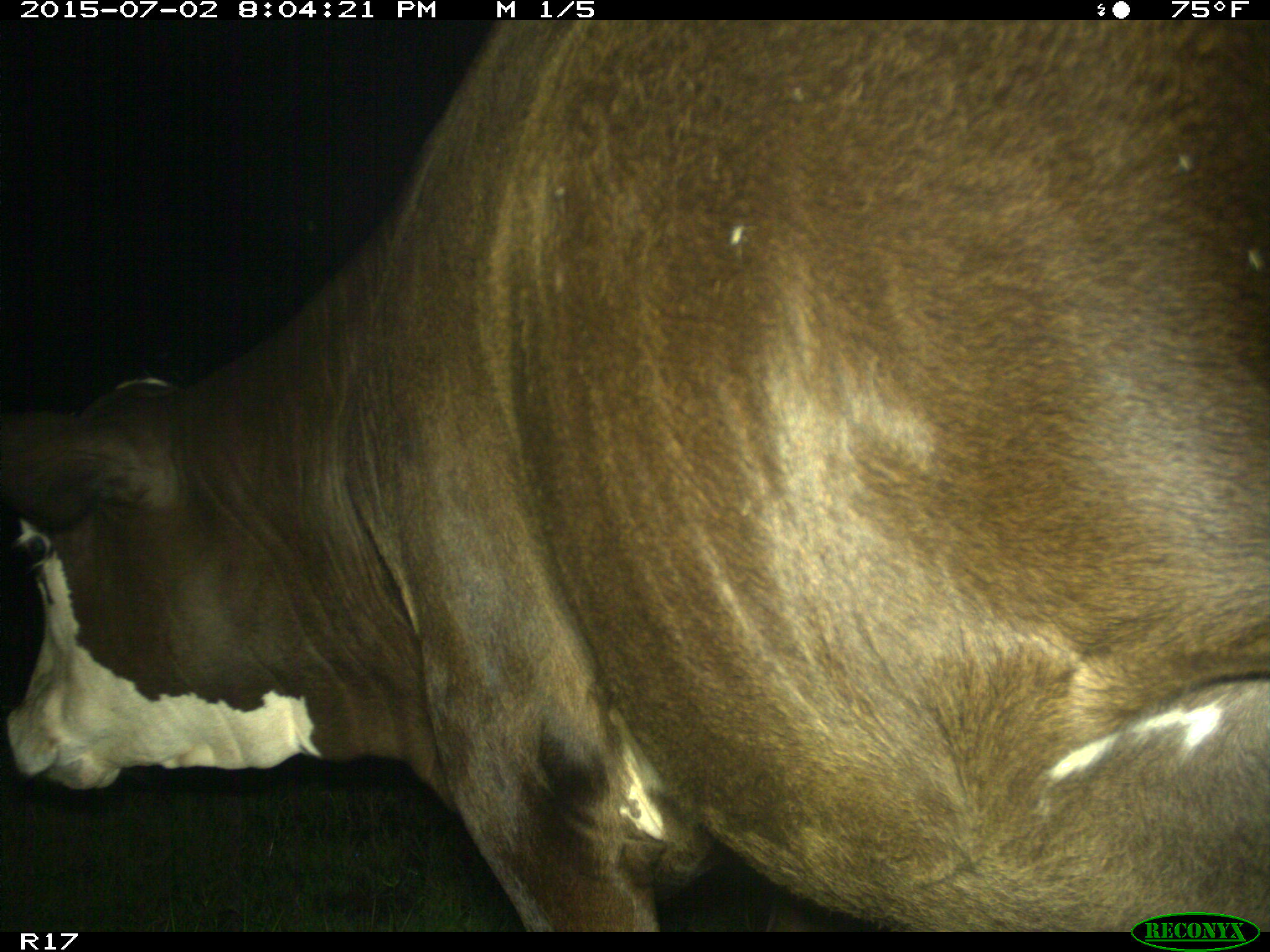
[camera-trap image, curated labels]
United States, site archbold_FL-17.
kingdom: Animalia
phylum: Chordata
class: Mammalia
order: Artiodactyla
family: Bovidae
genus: Bos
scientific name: Bos taurus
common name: domestic cow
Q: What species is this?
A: Bos taurus (domestic cow).